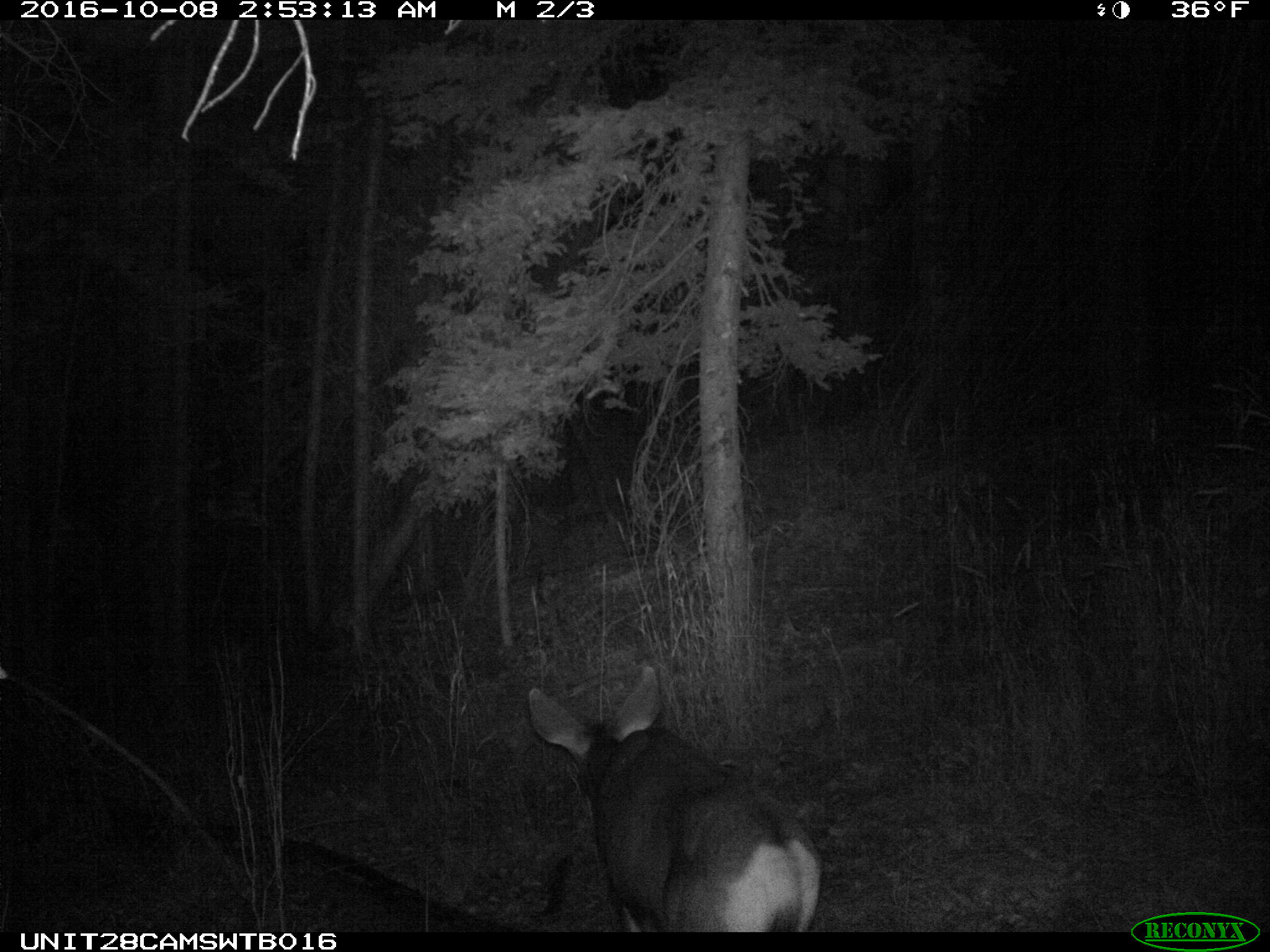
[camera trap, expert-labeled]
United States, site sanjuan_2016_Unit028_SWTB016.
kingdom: Animalia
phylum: Chordata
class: Mammalia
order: Artiodactyla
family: Cervidae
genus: Odocoileus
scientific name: Odocoileus hemionus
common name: mule deer